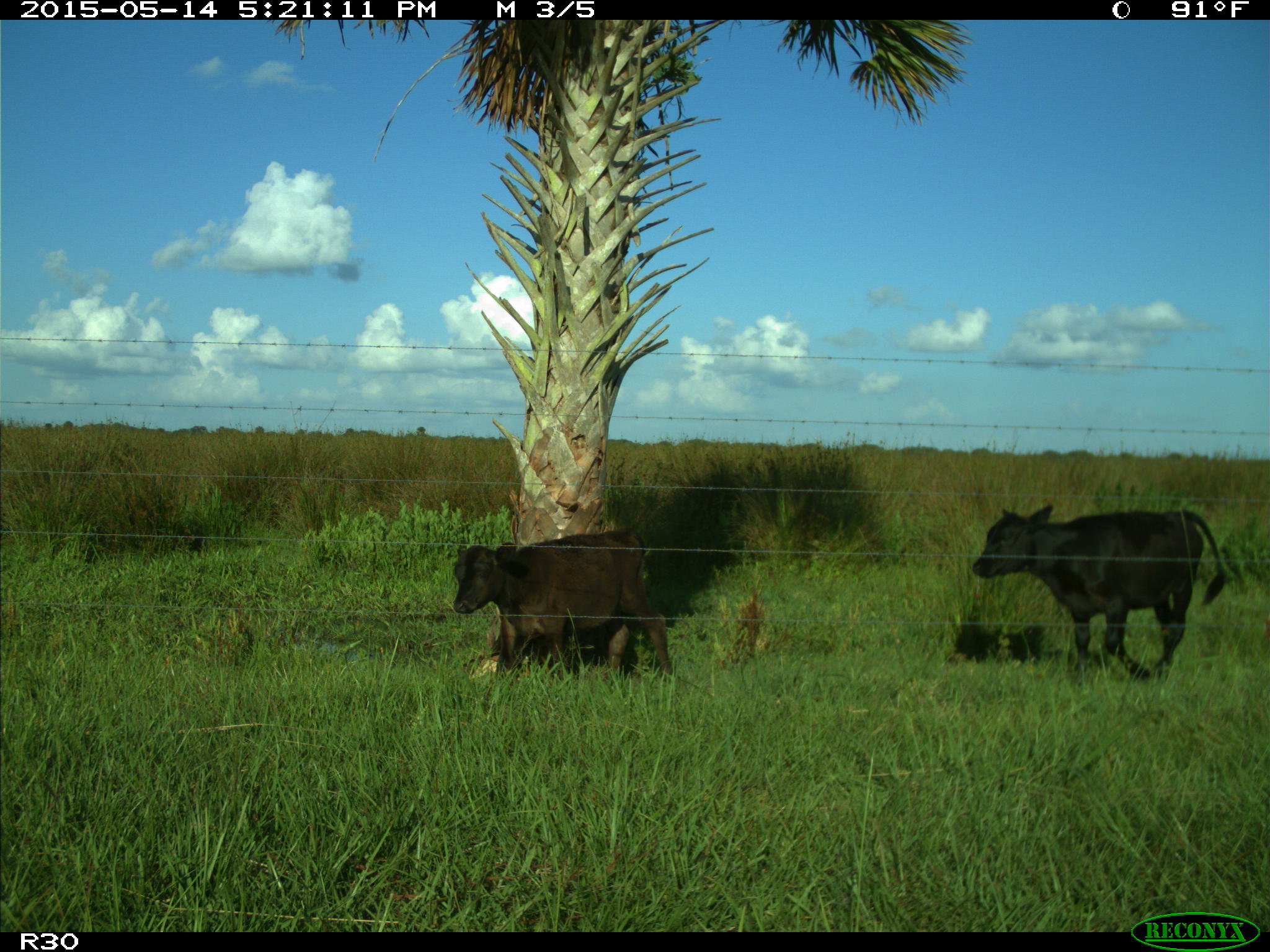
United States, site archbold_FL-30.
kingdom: Animalia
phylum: Chordata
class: Mammalia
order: Artiodactyla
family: Bovidae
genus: Bos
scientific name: Bos taurus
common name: domestic cow